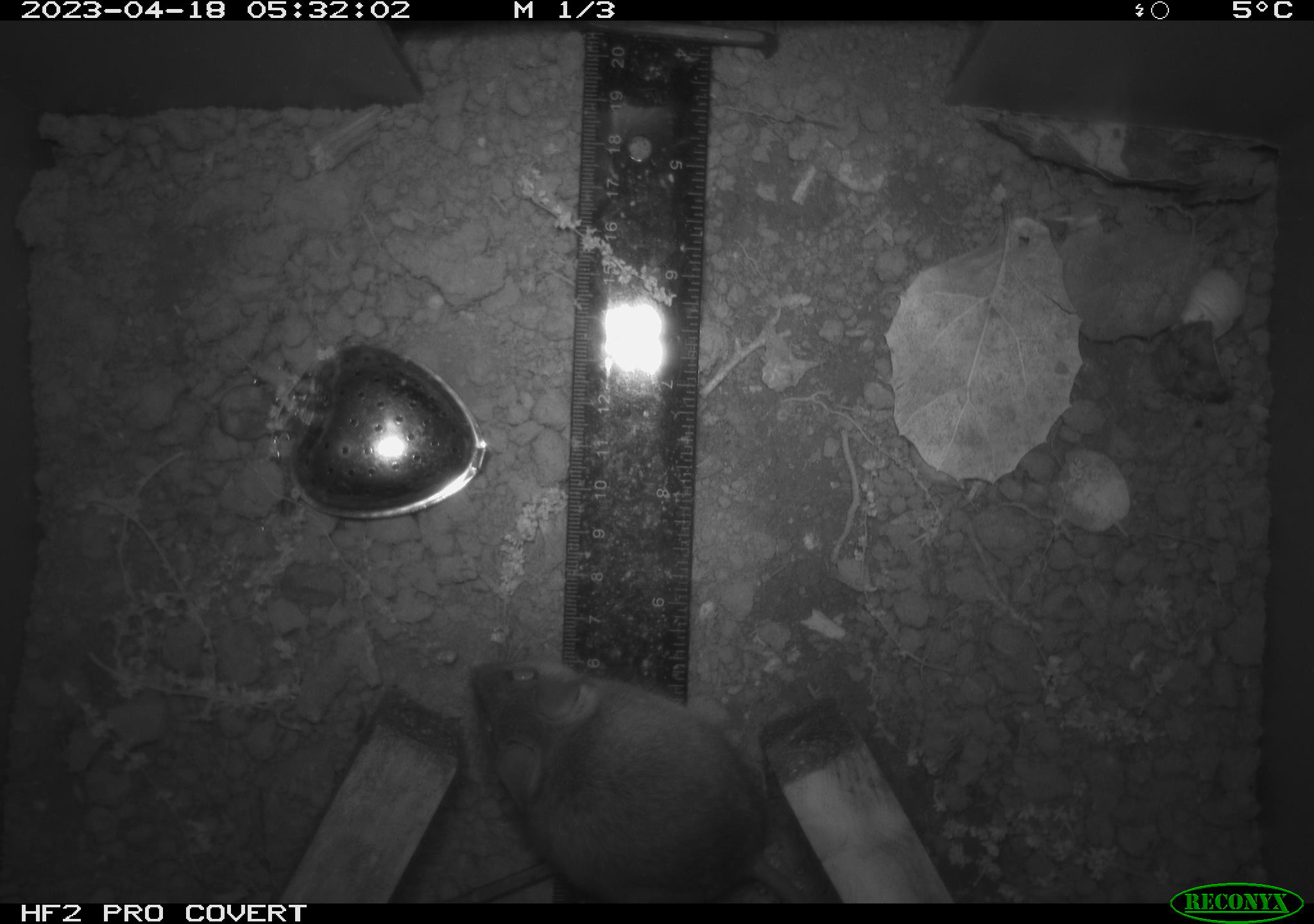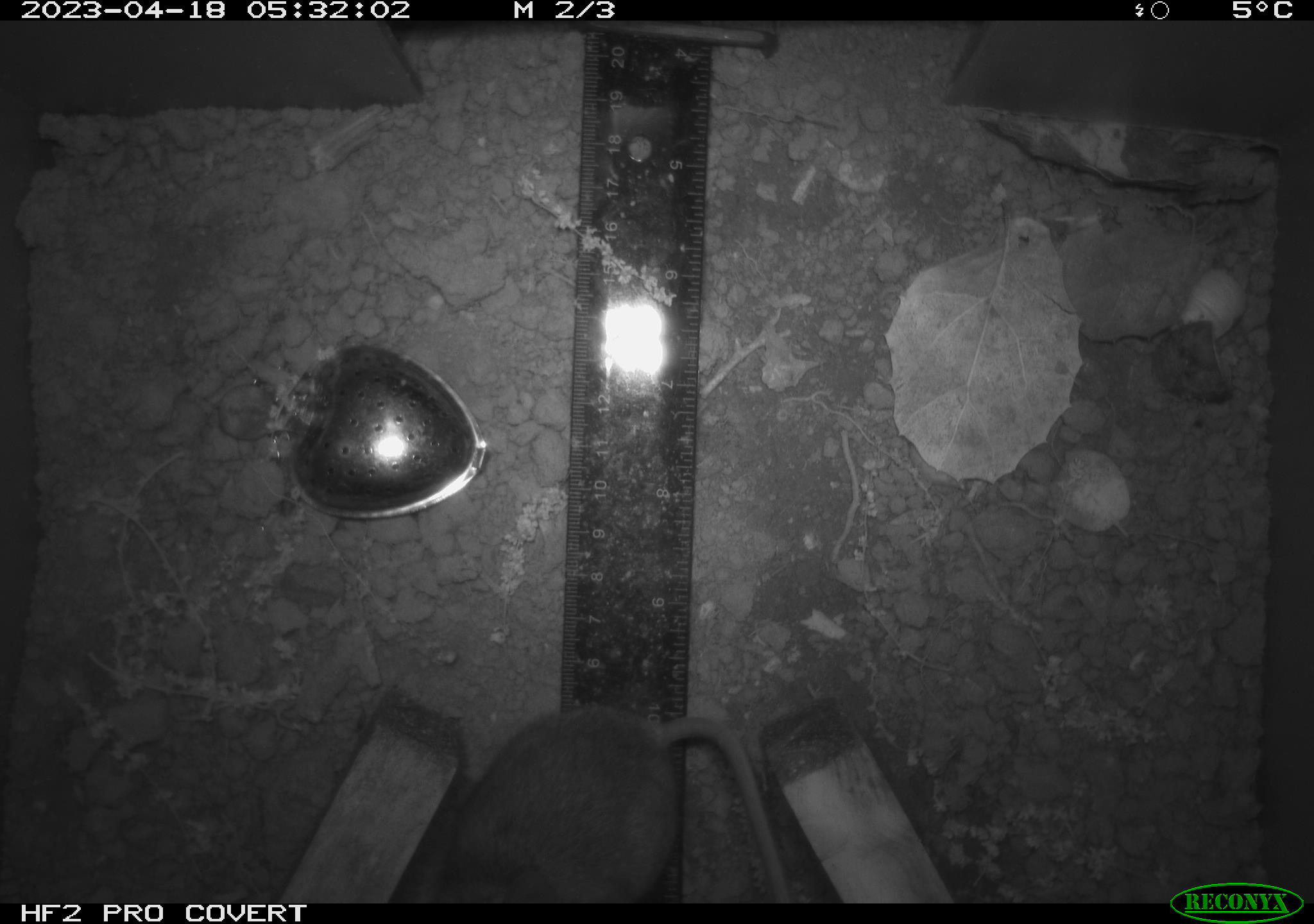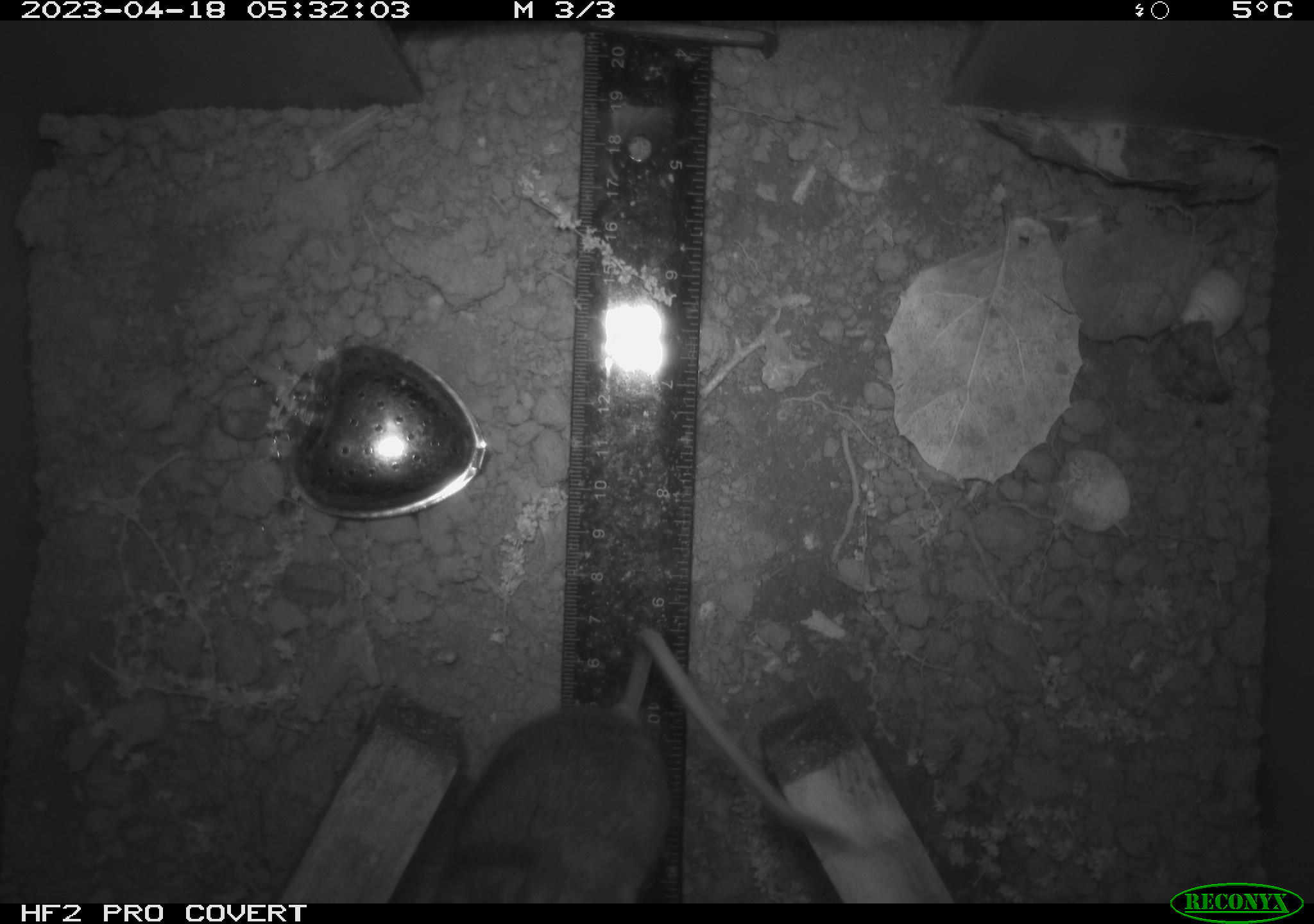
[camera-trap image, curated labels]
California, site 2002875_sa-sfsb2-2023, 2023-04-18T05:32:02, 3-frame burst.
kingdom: Animalia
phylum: Chordata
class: Mammalia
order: Rodentia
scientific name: Rodentia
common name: mouse species